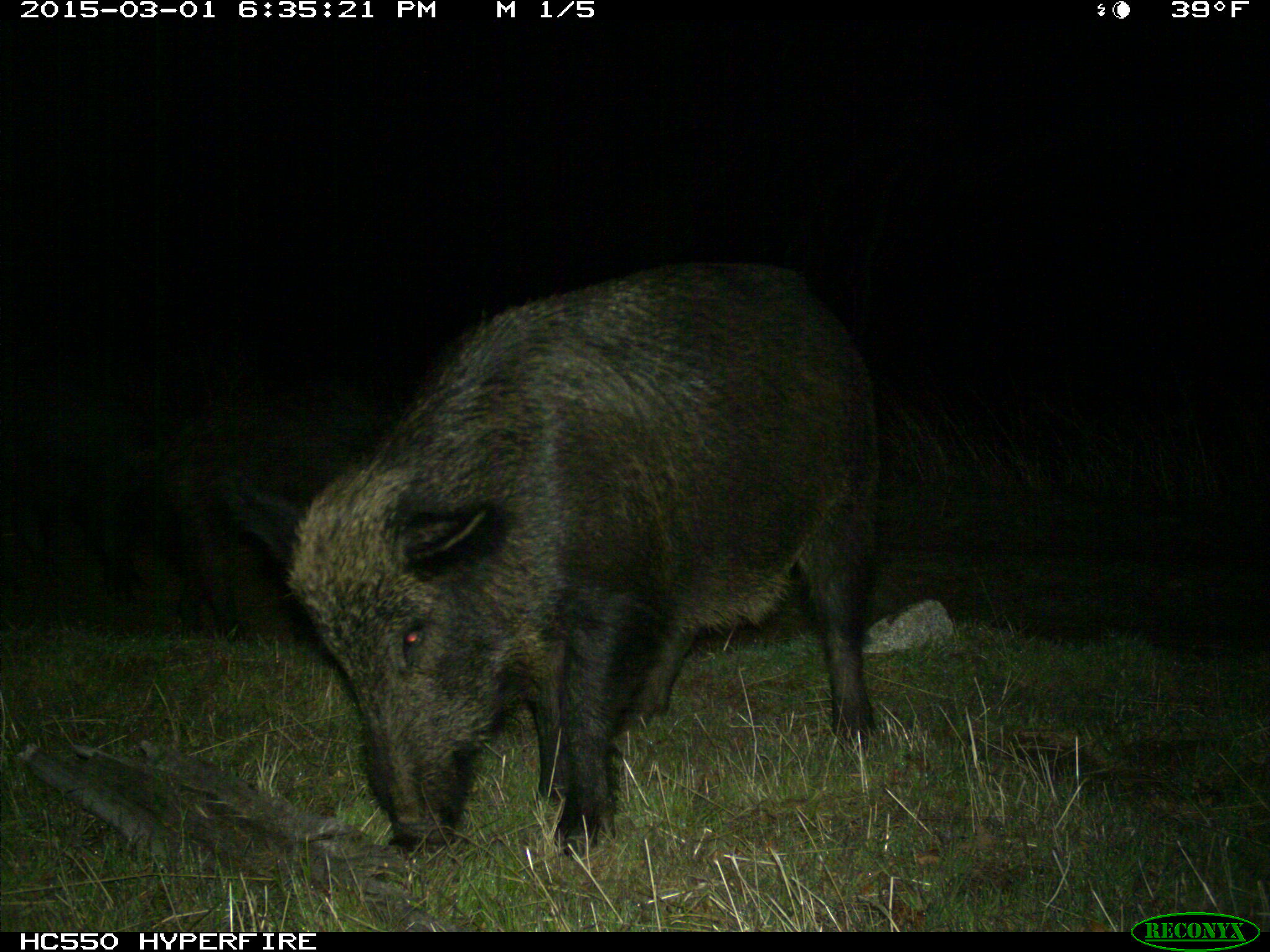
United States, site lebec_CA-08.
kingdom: Animalia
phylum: Chordata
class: Mammalia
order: Artiodactyla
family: Suidae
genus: Sus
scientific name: Sus scrofa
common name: wild boar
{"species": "Sus scrofa (wild boar)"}